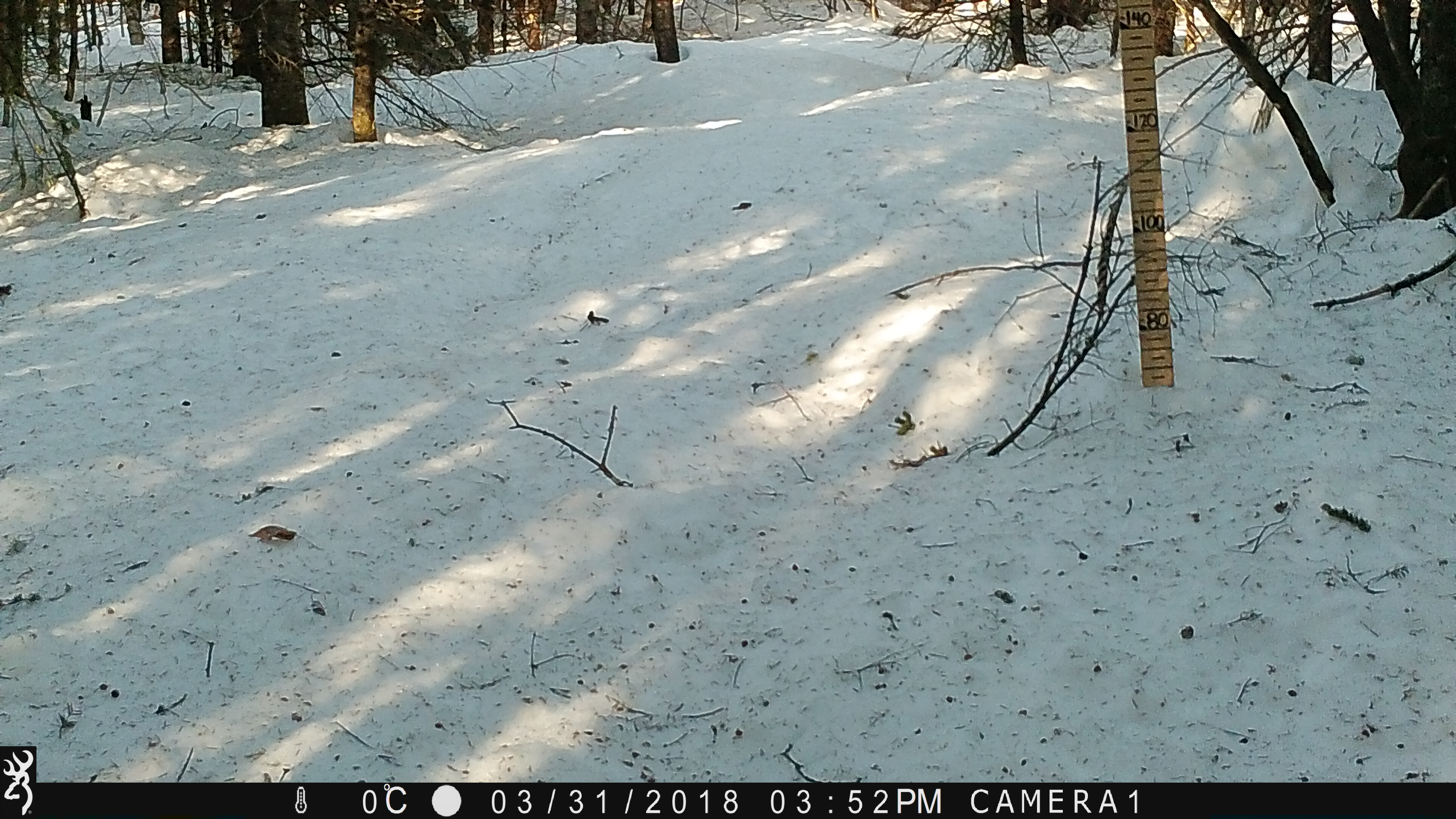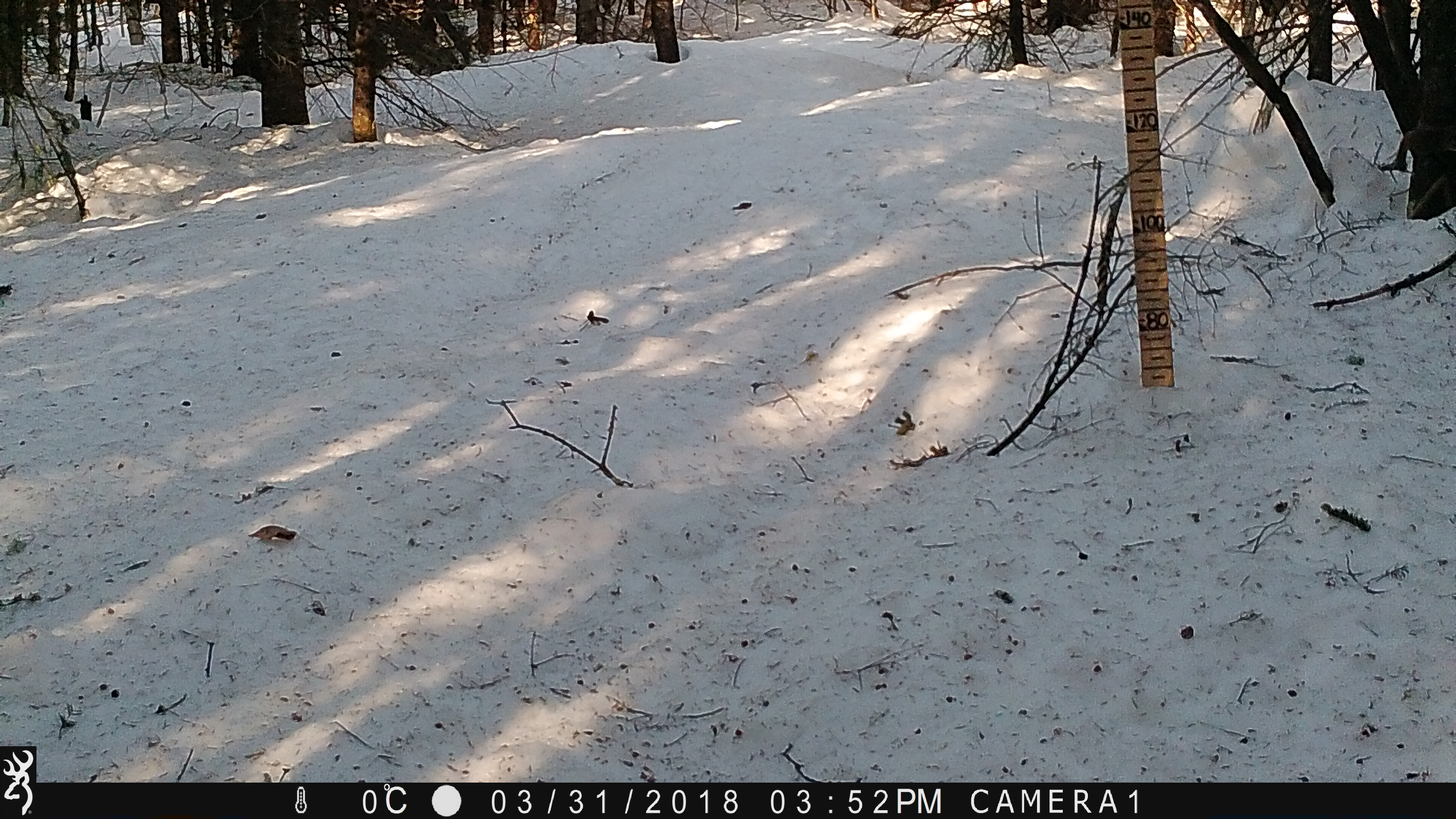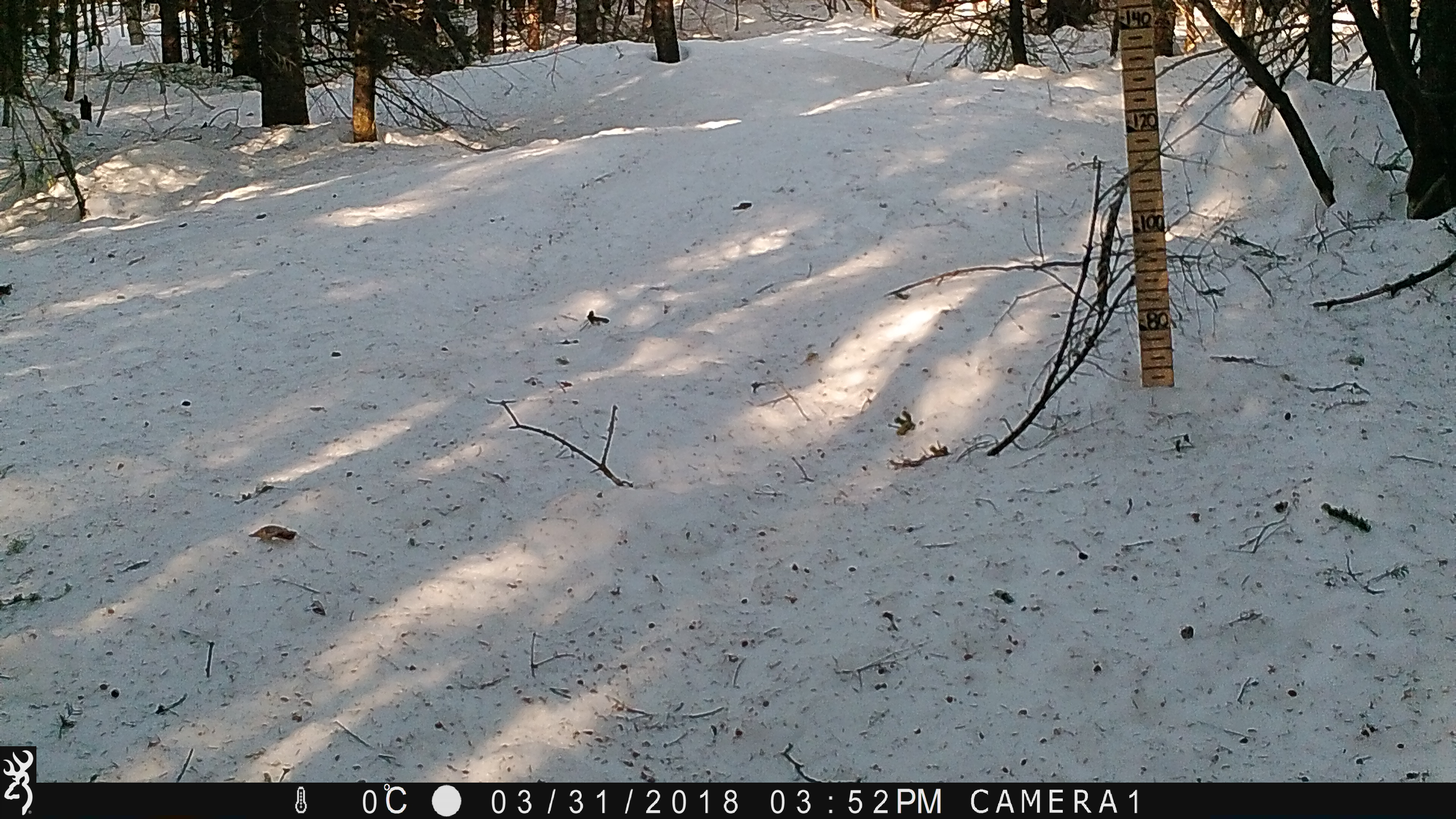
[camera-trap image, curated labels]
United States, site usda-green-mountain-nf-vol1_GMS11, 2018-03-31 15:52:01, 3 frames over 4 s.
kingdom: Animalia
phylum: Chordata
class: Mammalia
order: Rodentia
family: Sciuridae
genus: Tamiasciurus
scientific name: Tamiasciurus hudsonicus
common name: red squirrel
Red squirrel (Tamiasciurus hudsonicus).